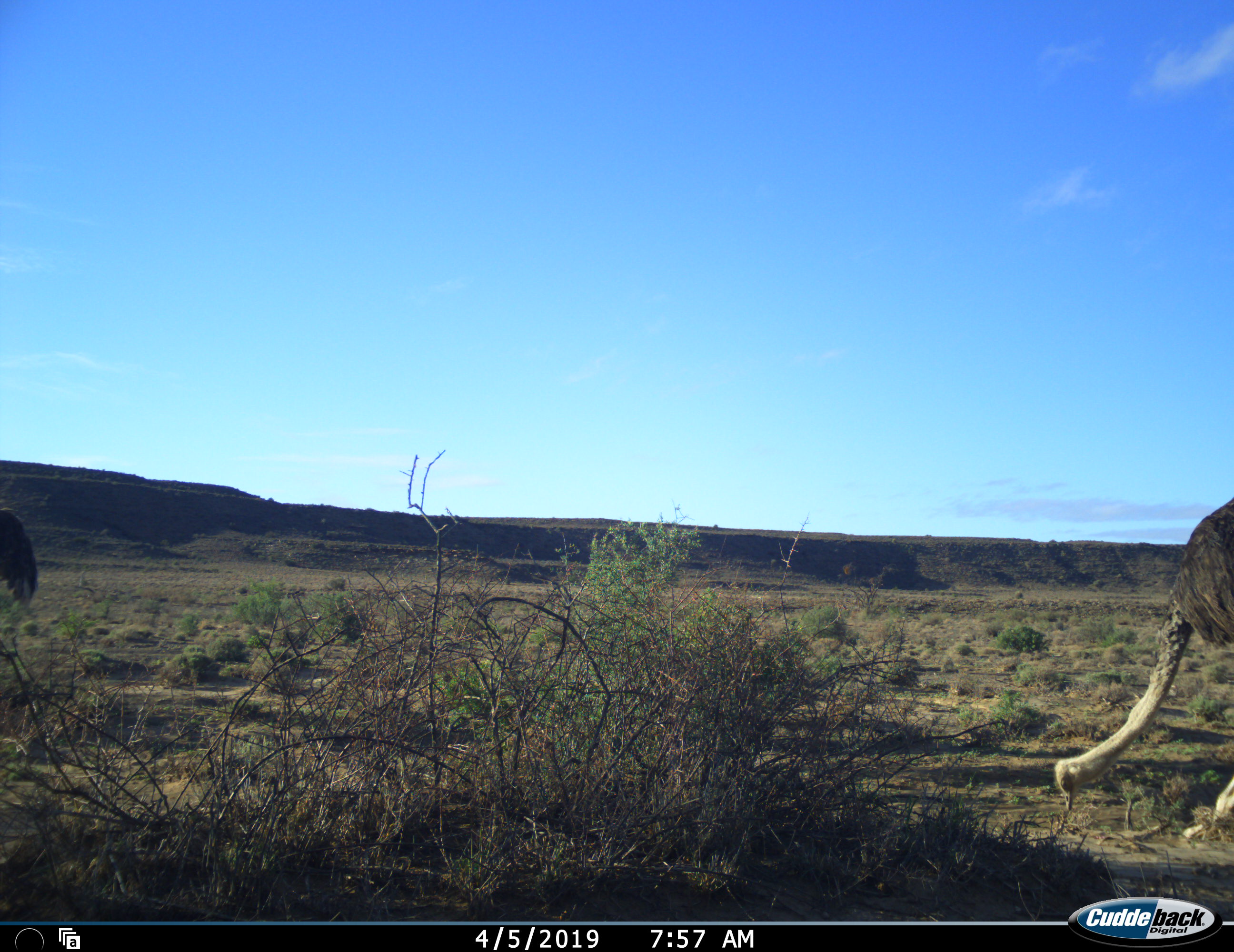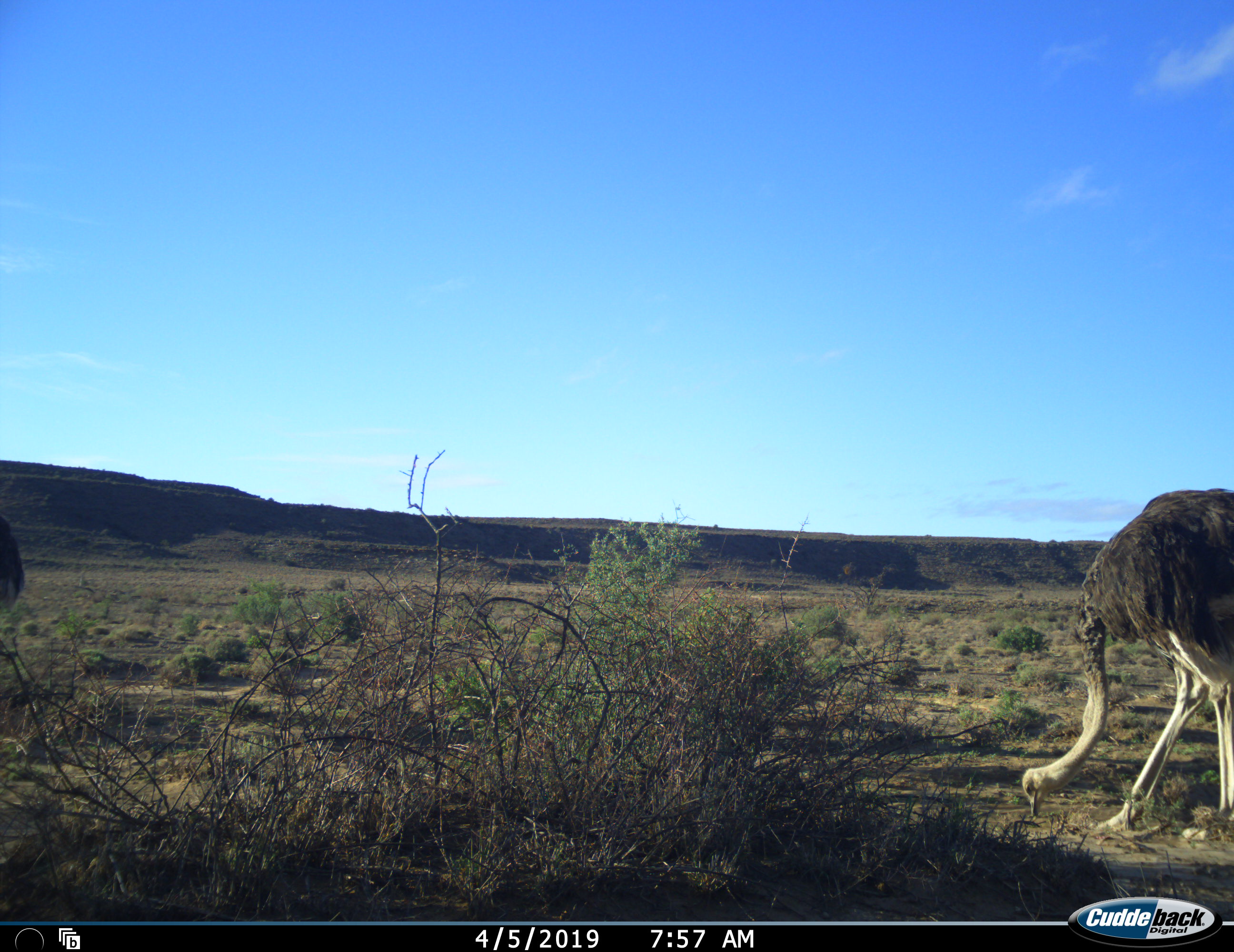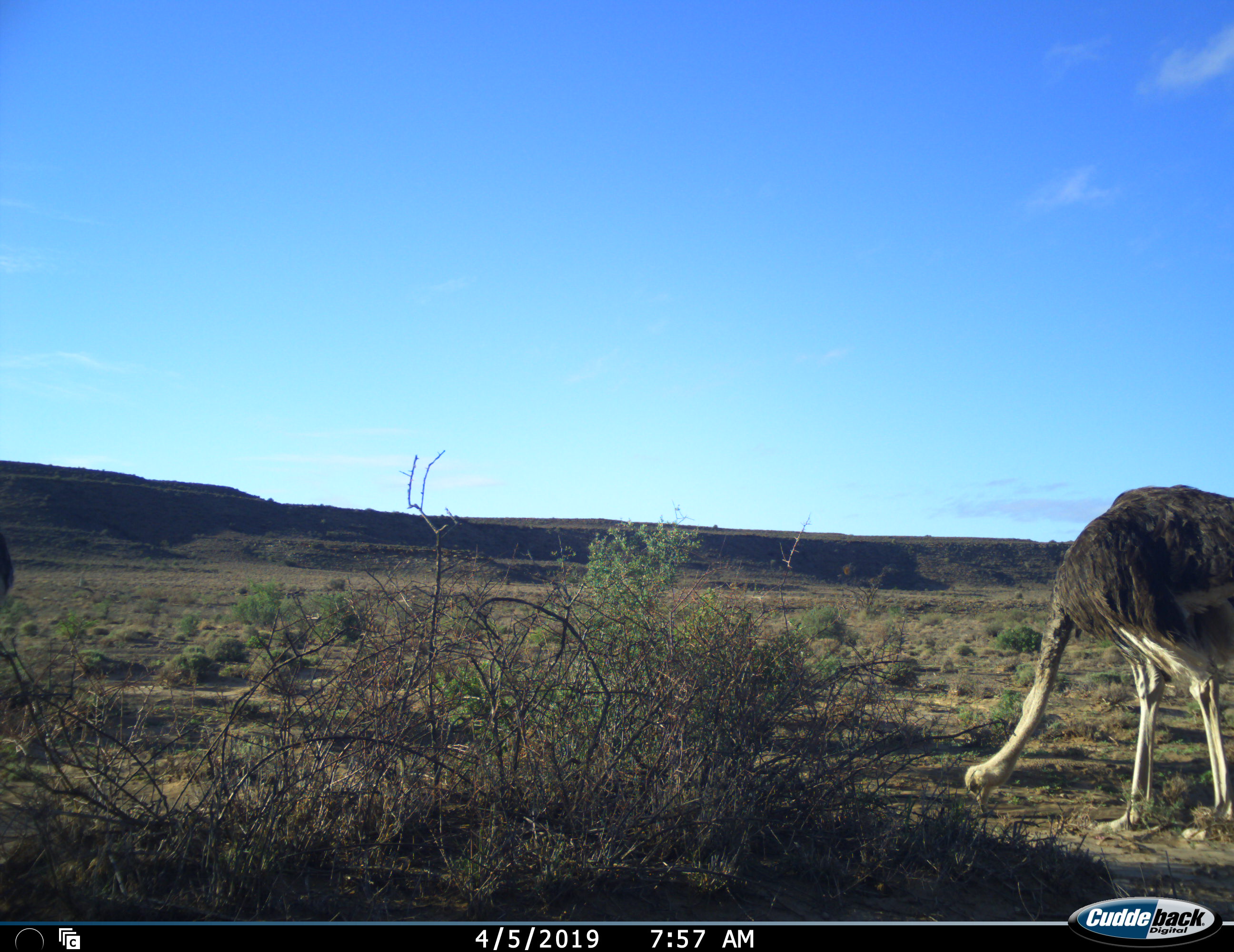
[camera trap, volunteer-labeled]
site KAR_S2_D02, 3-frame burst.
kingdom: Animalia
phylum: Chordata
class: Aves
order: Struthioniformes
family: Struthionidae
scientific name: Struthionidae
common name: ostrich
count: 2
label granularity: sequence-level